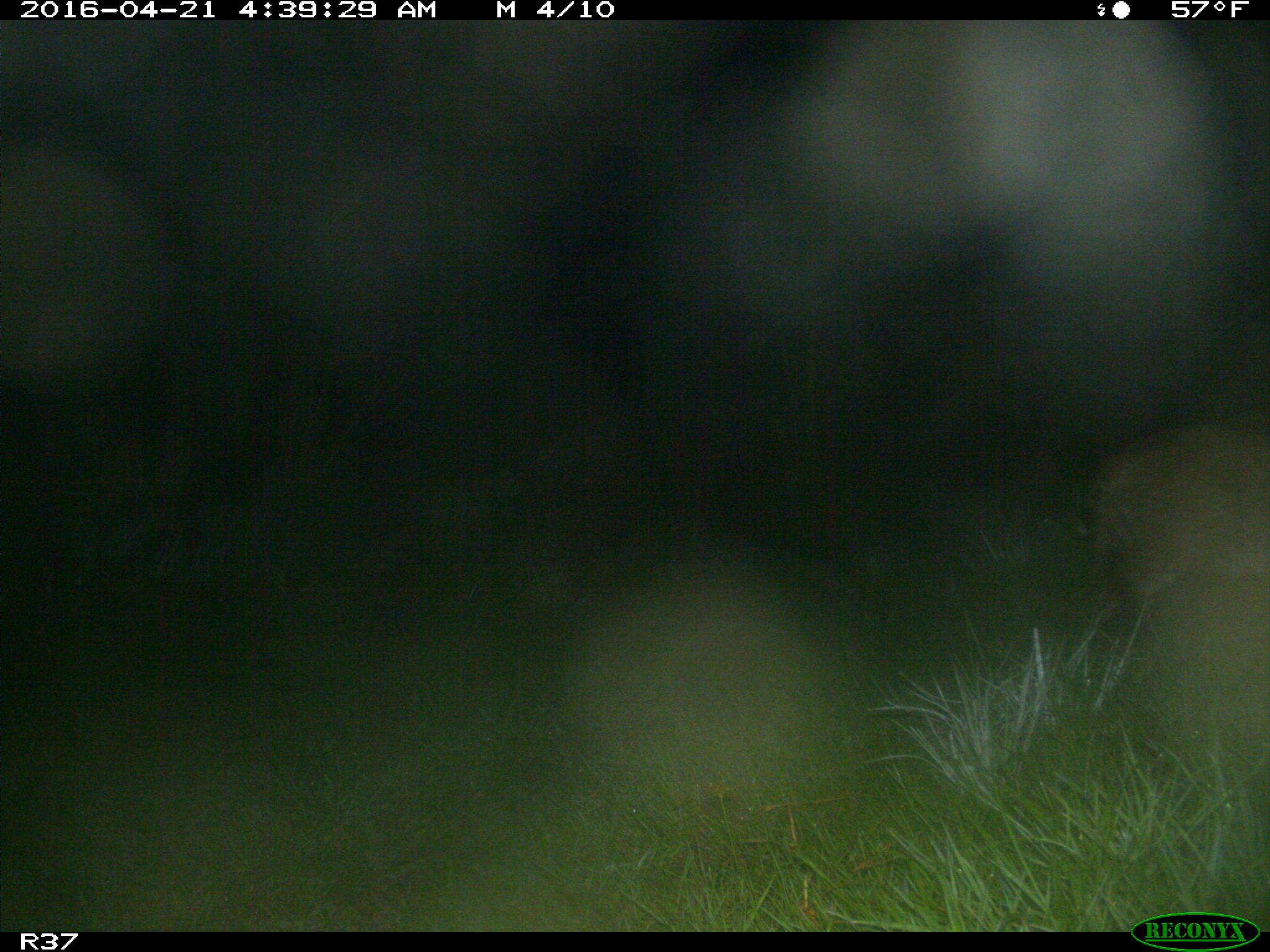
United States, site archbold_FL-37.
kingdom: Animalia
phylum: Chordata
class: Mammalia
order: Carnivora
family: Felidae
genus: Lynx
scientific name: Lynx rufus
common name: bobcat